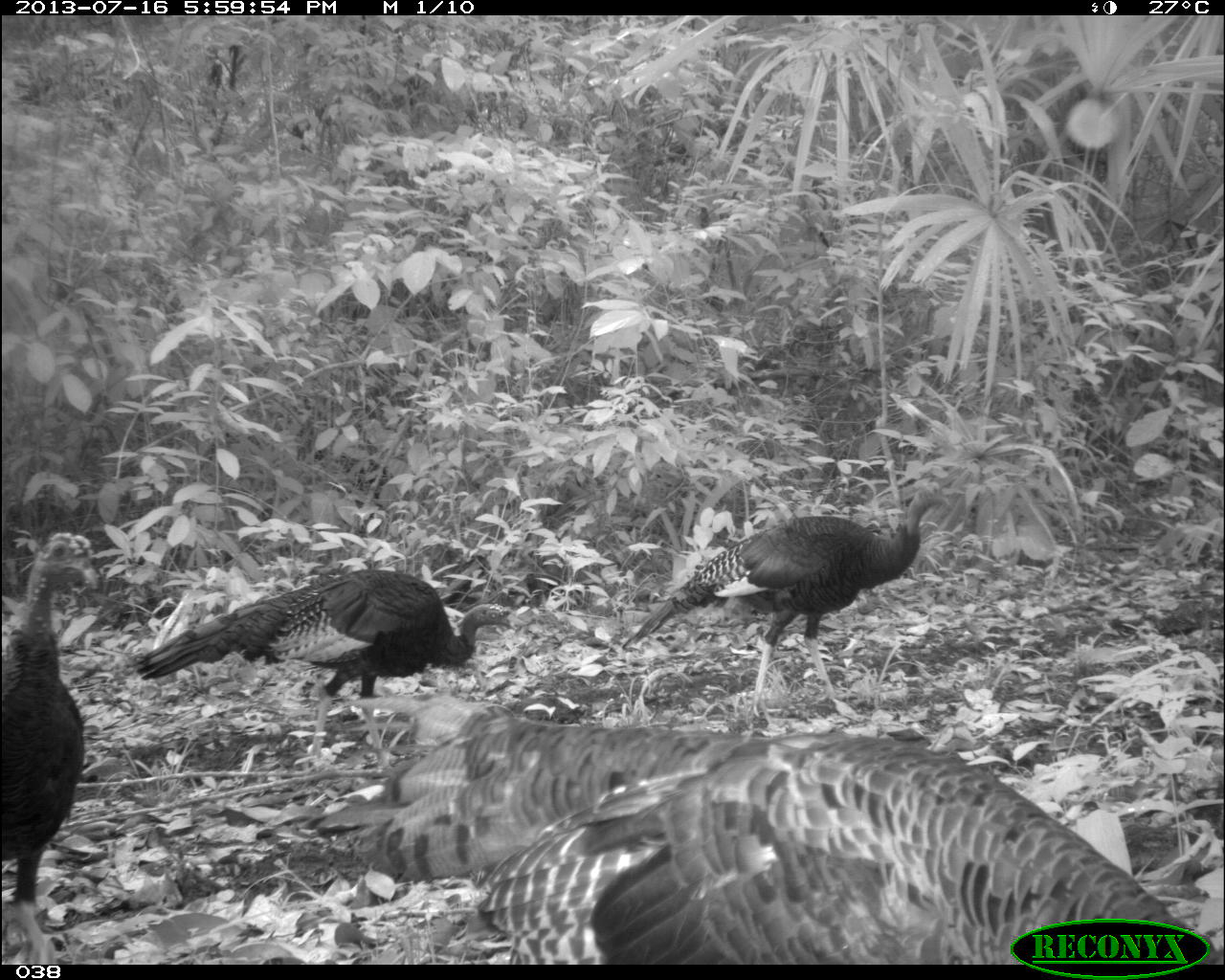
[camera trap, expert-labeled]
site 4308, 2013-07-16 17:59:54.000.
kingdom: Animalia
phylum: Chordata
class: Aves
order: Galliformes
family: Phasianidae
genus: Meleagris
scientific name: Meleagris ocellata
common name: ocellated turkey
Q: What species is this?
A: Meleagris ocellata (ocellated turkey).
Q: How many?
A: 4.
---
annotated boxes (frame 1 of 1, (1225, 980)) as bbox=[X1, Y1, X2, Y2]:
meleagris ocellata: bbox=[350, 697, 1222, 961]; bbox=[620, 481, 952, 720]; bbox=[131, 566, 521, 769]; bbox=[0, 530, 101, 962]